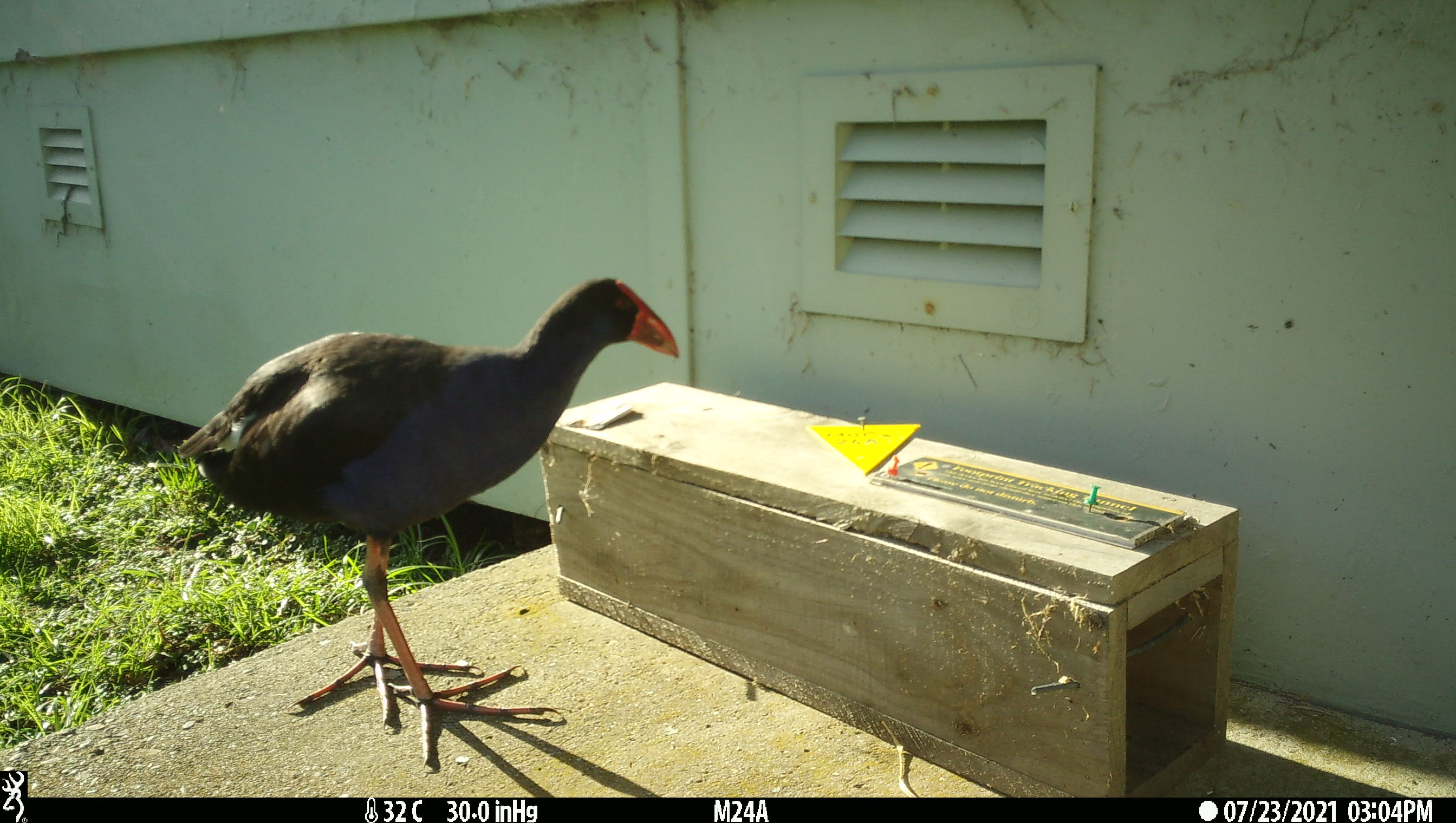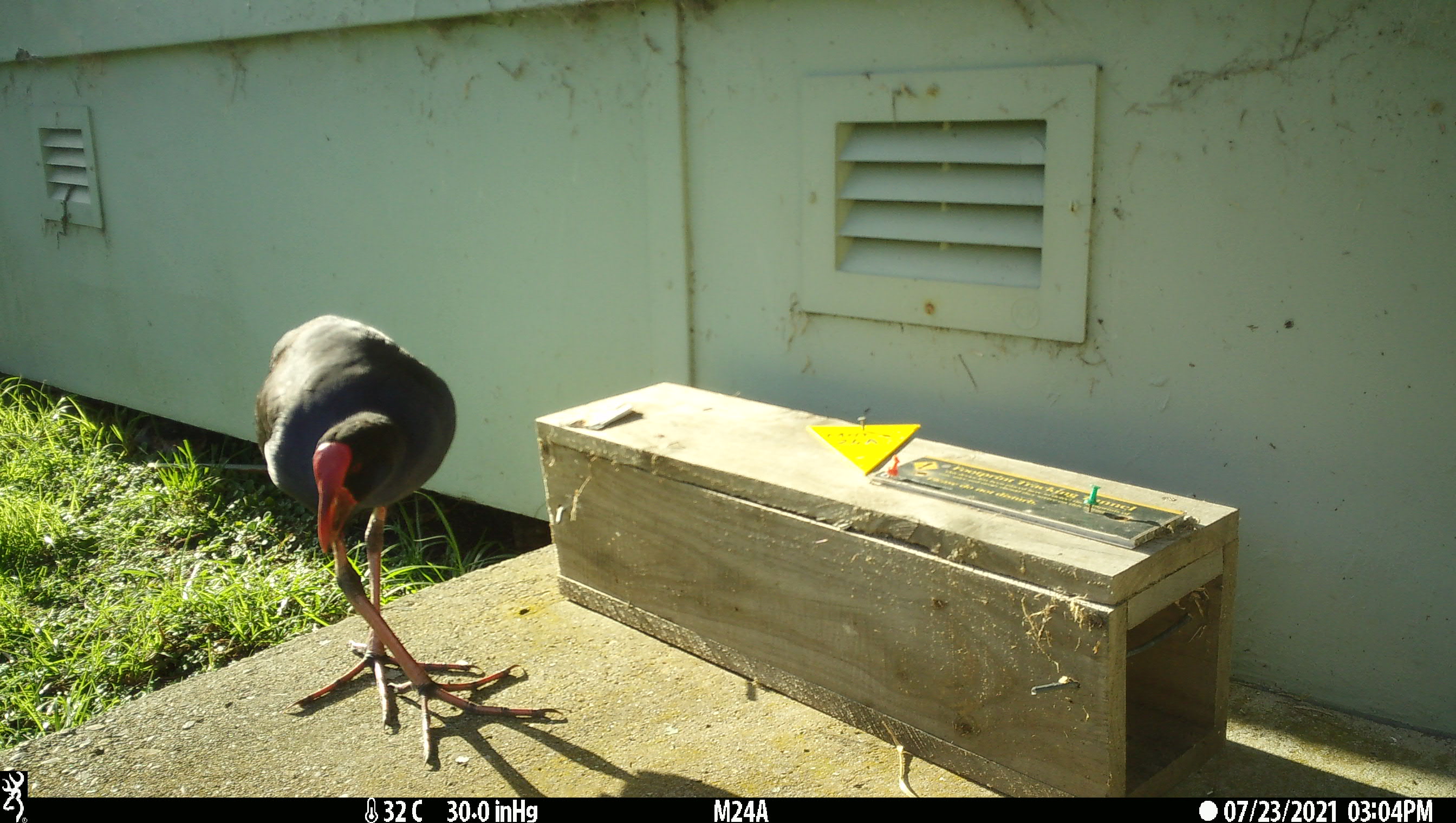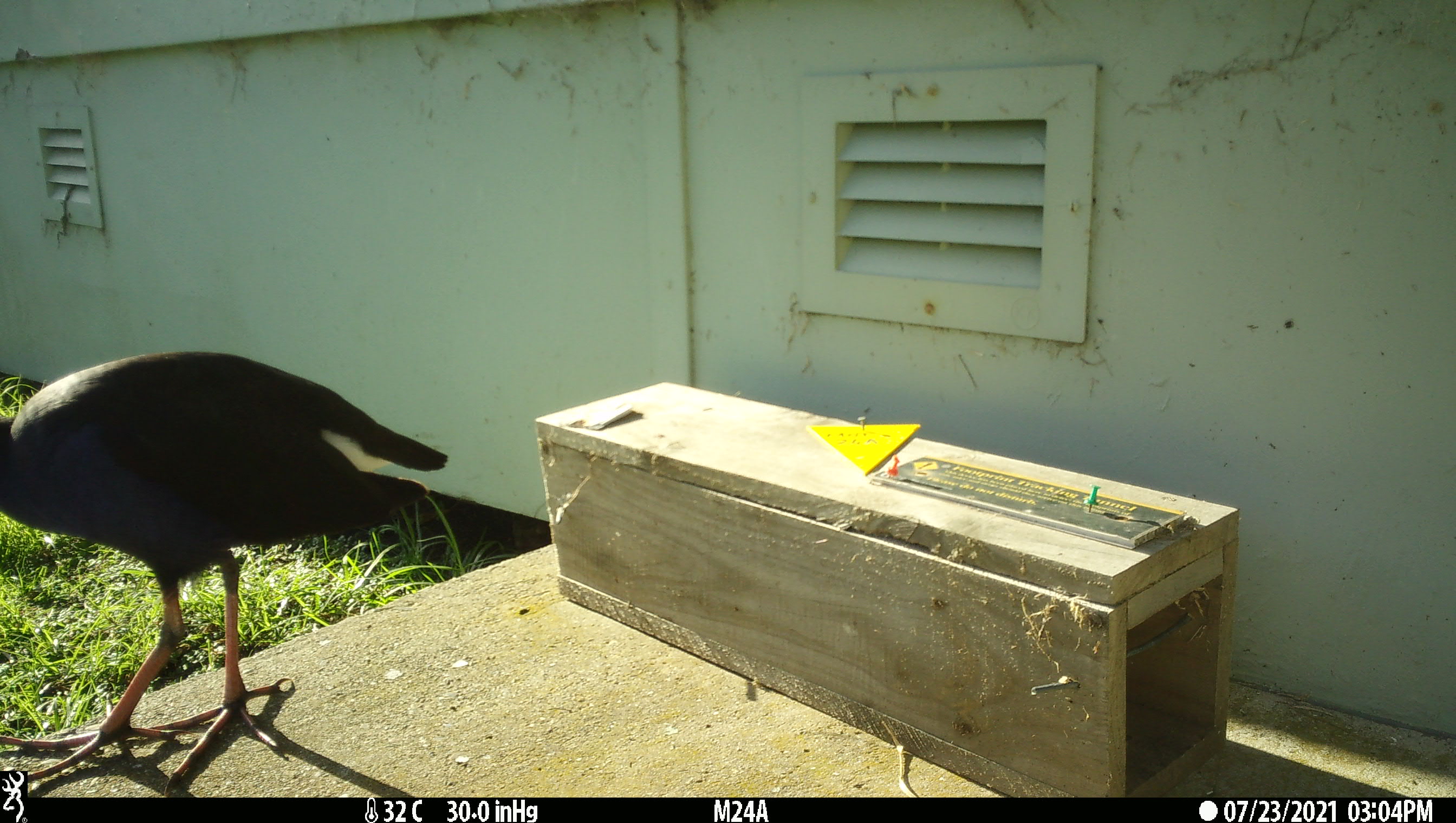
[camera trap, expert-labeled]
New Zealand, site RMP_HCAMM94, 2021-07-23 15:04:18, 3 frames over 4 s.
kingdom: Animalia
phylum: Chordata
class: Aves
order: Gruiformes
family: Rallidae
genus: Porphyrio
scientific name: Porphyrio melanotus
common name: australasian swamphen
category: pukeko